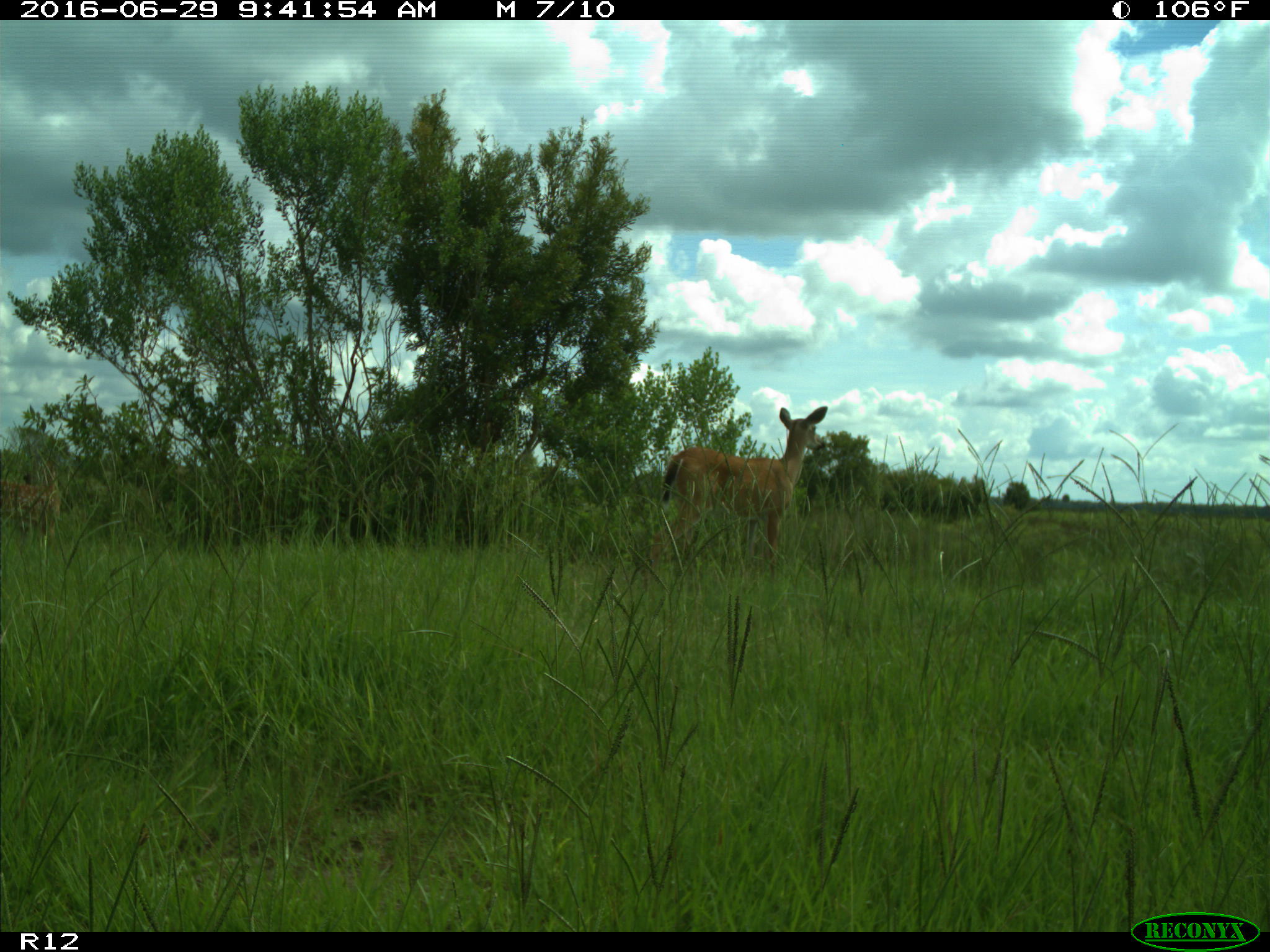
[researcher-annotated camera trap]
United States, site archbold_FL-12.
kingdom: Animalia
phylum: Chordata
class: Mammalia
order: Artiodactyla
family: Cervidae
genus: Odocoileus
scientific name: Odocoileus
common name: deer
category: unidentified deer